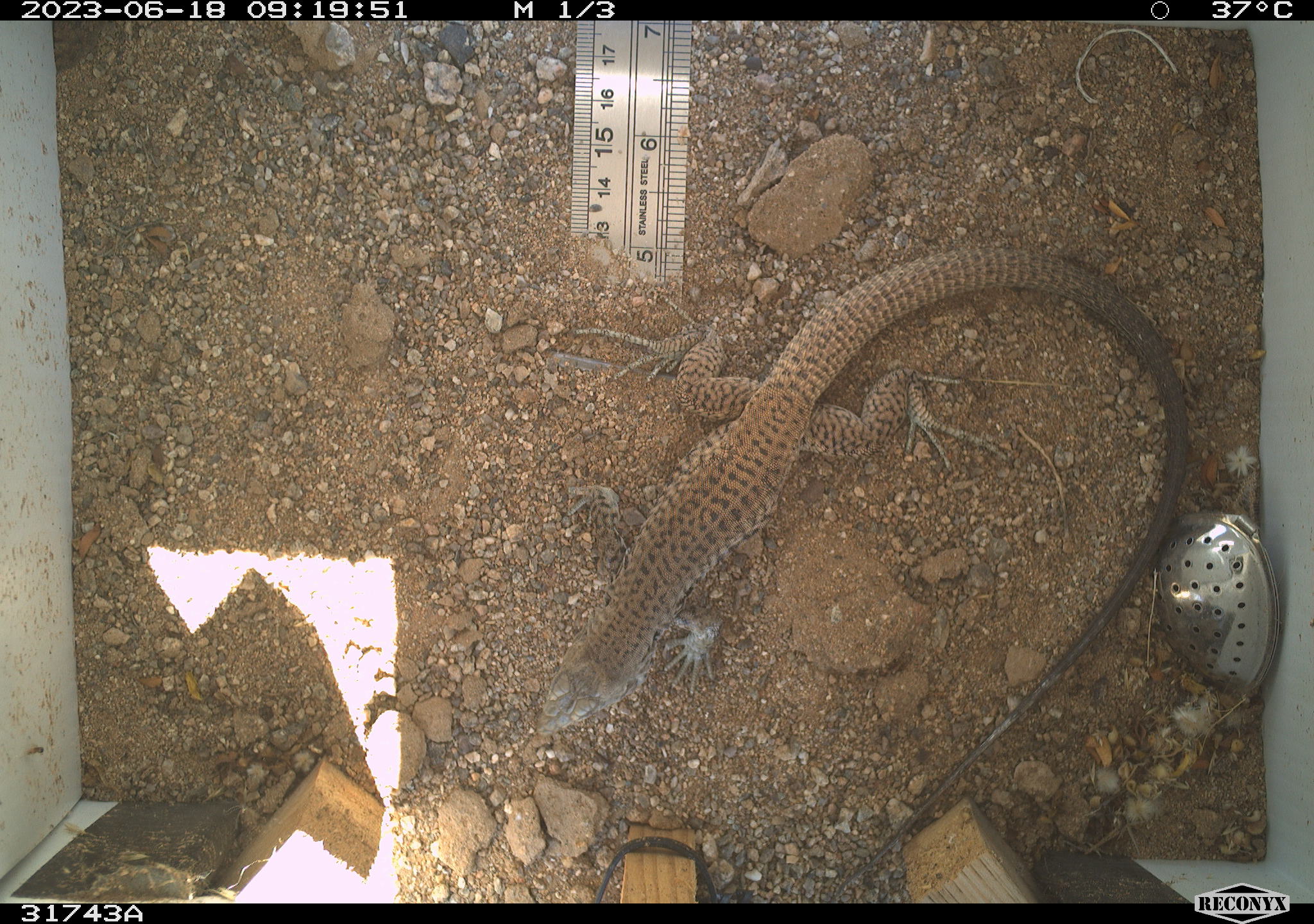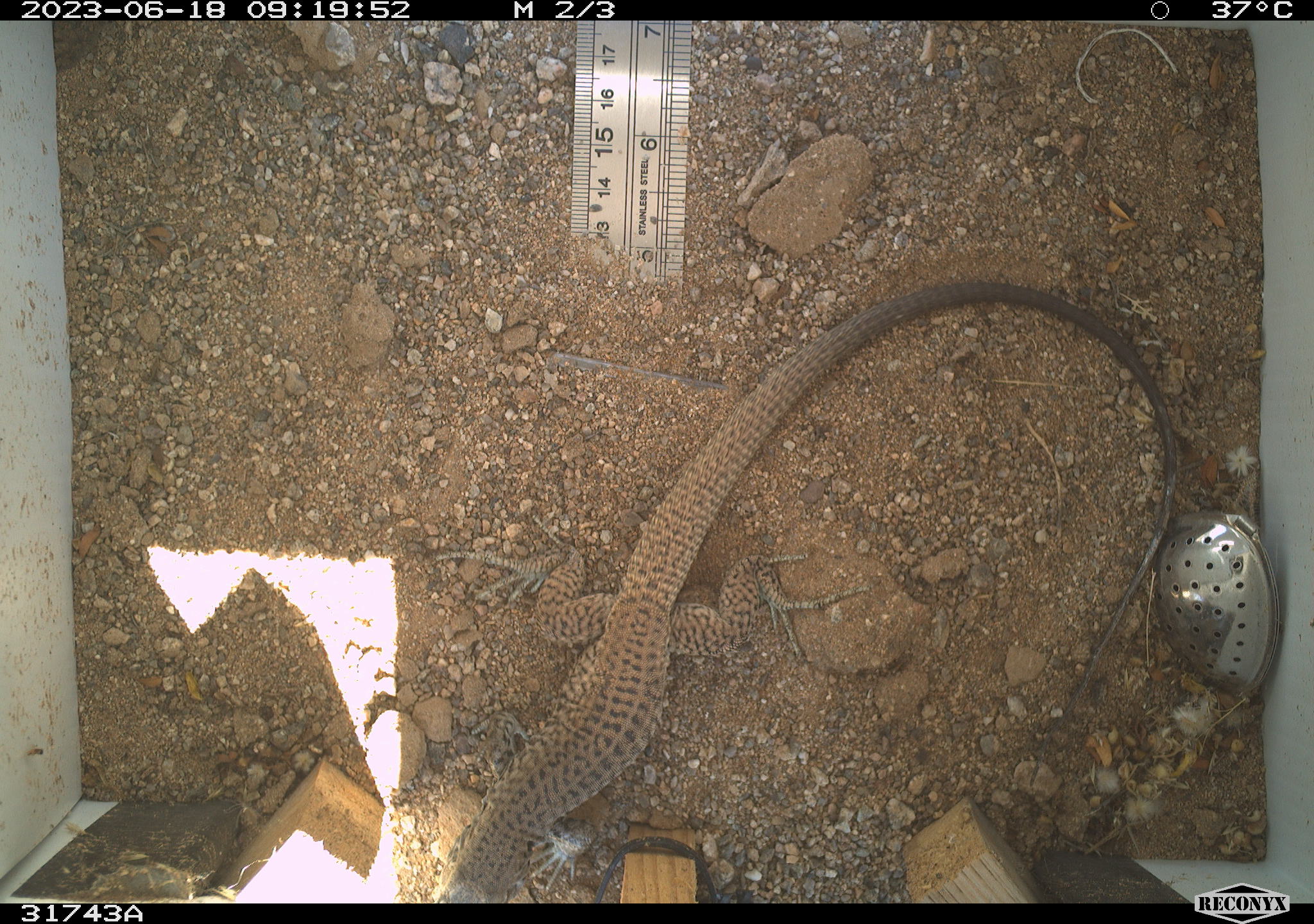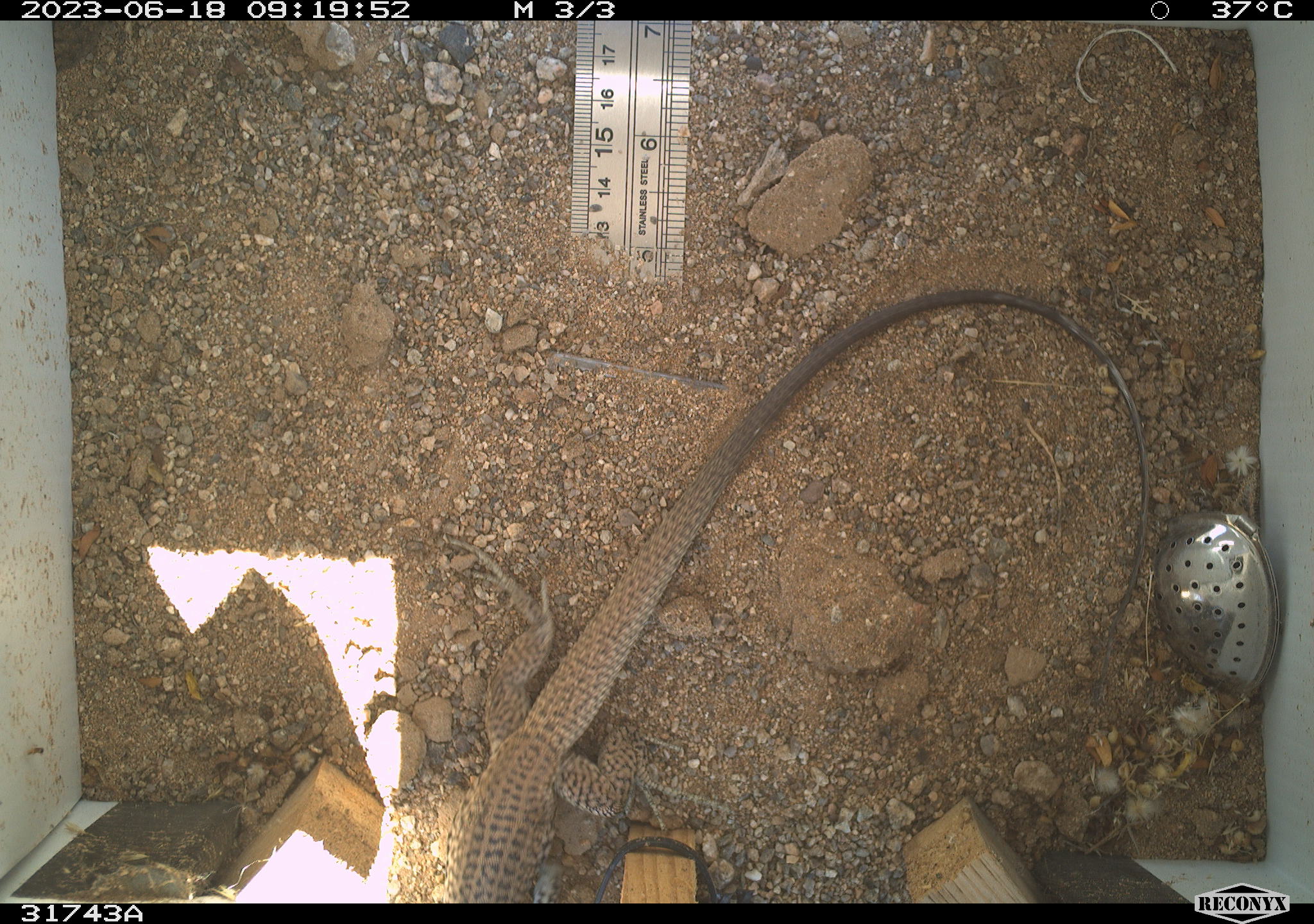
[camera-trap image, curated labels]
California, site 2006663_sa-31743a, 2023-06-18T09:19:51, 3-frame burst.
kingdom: Animalia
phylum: Chordata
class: Reptilia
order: Squamata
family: Teiidae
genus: Aspidoscelis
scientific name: Aspidoscelis tigris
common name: western whiptail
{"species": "western whiptail (Aspidoscelis tigris)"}